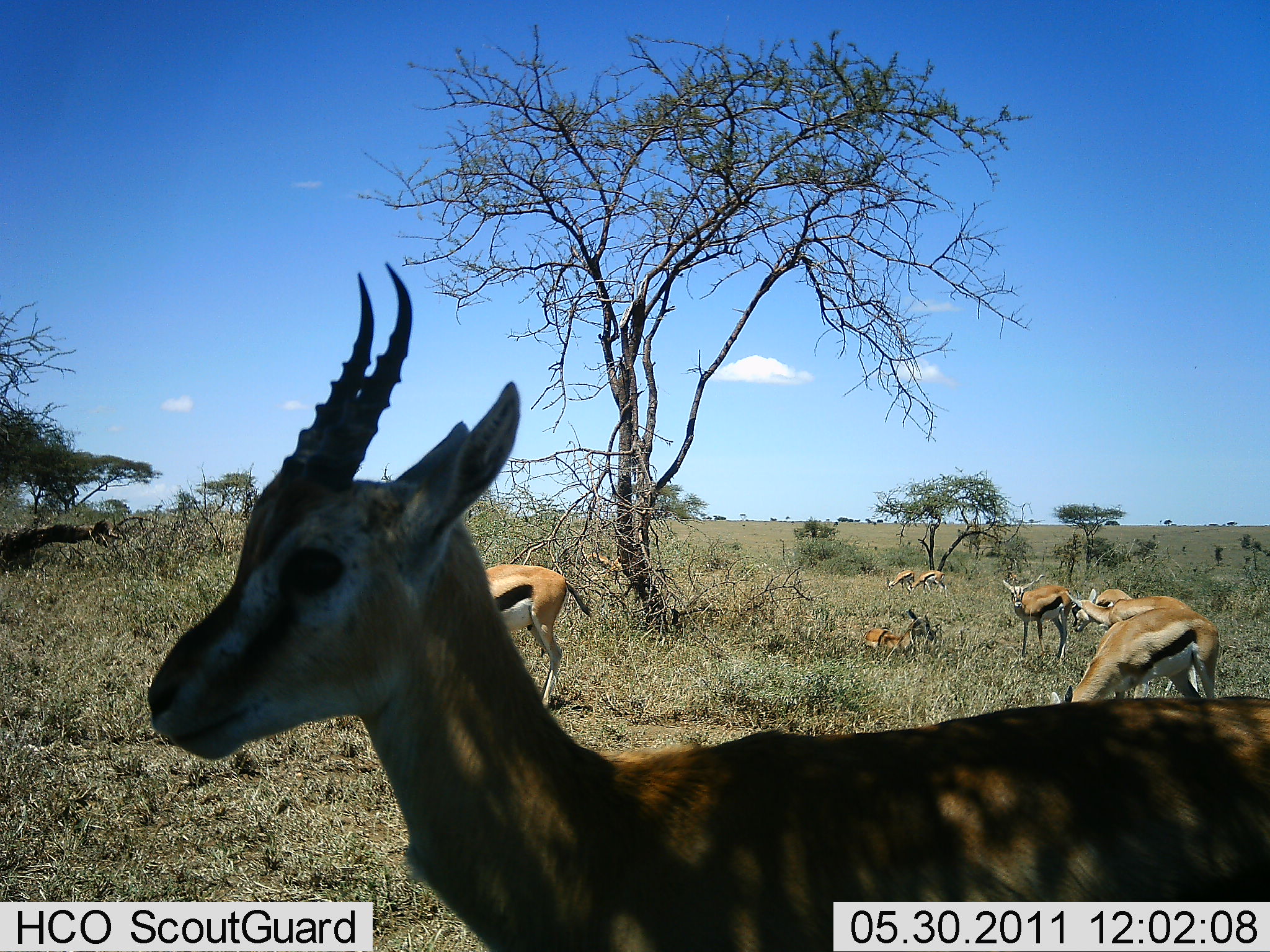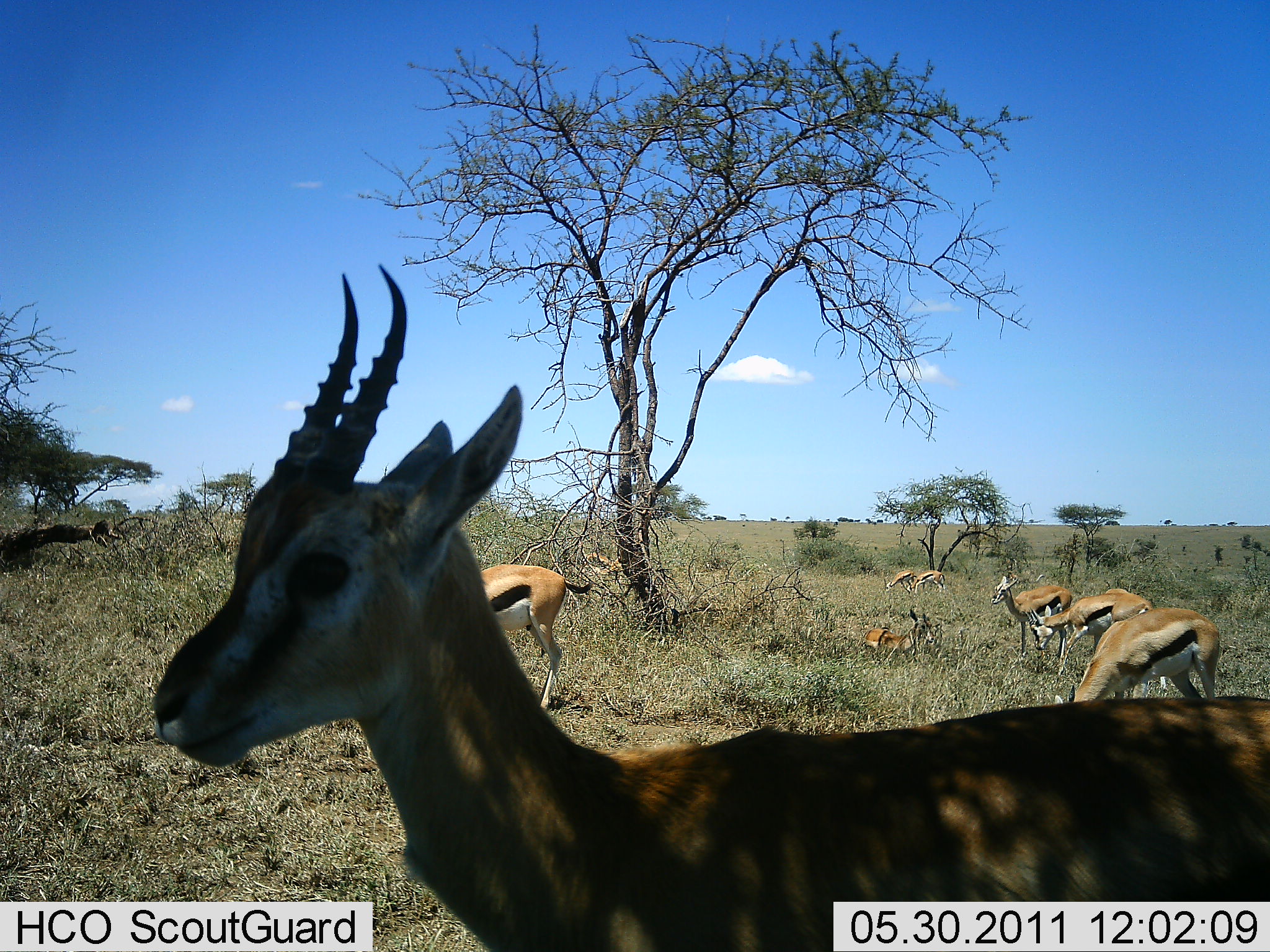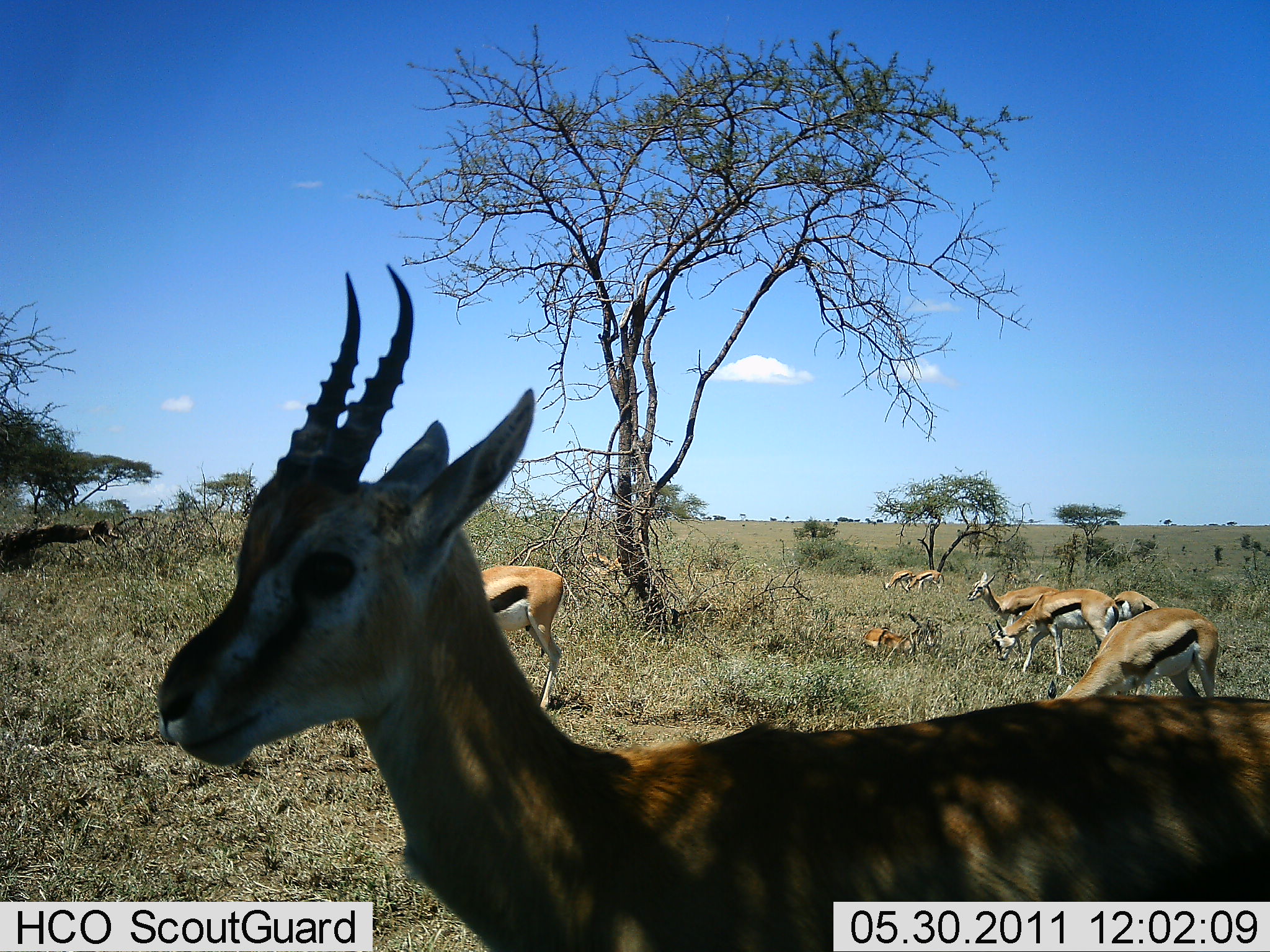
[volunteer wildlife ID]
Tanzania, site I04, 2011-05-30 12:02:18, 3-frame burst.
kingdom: Animalia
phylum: Chordata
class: Mammalia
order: Artiodactyla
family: Bovidae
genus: Eudorcas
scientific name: Eudorcas thomsonii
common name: thomson's gazelle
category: gazellethomsons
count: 9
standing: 82%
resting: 27%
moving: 0%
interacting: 0%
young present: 0%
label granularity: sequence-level